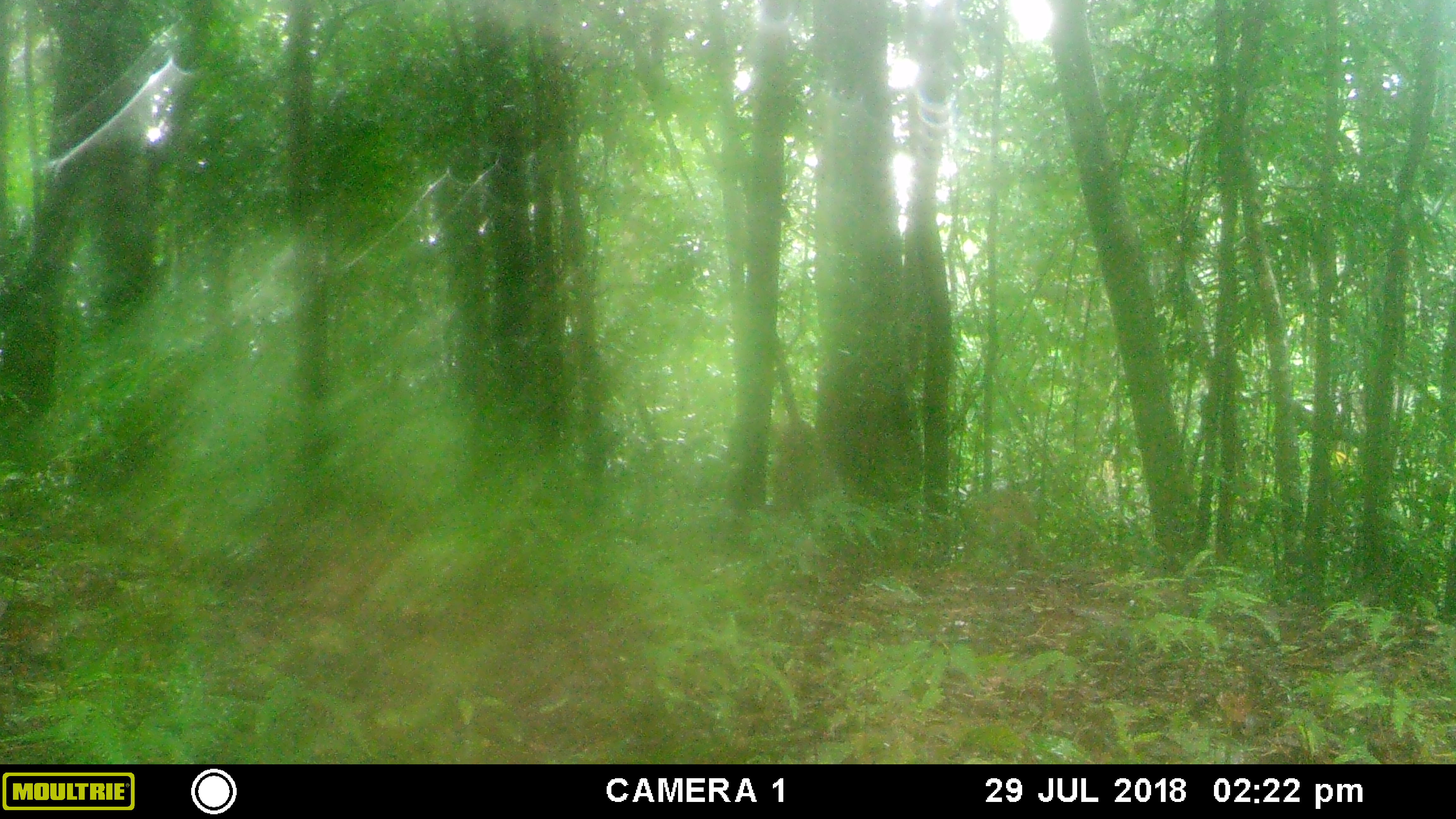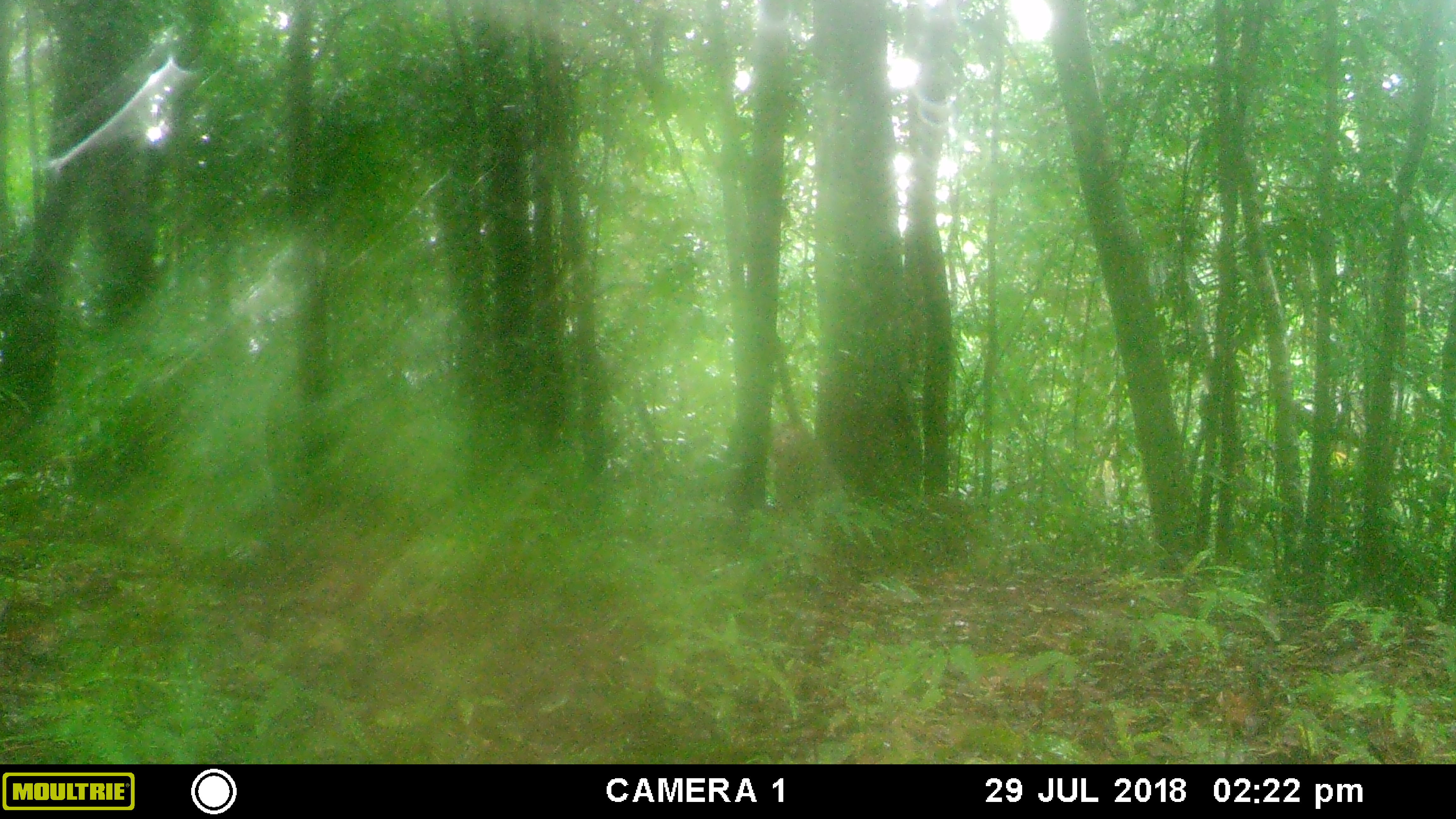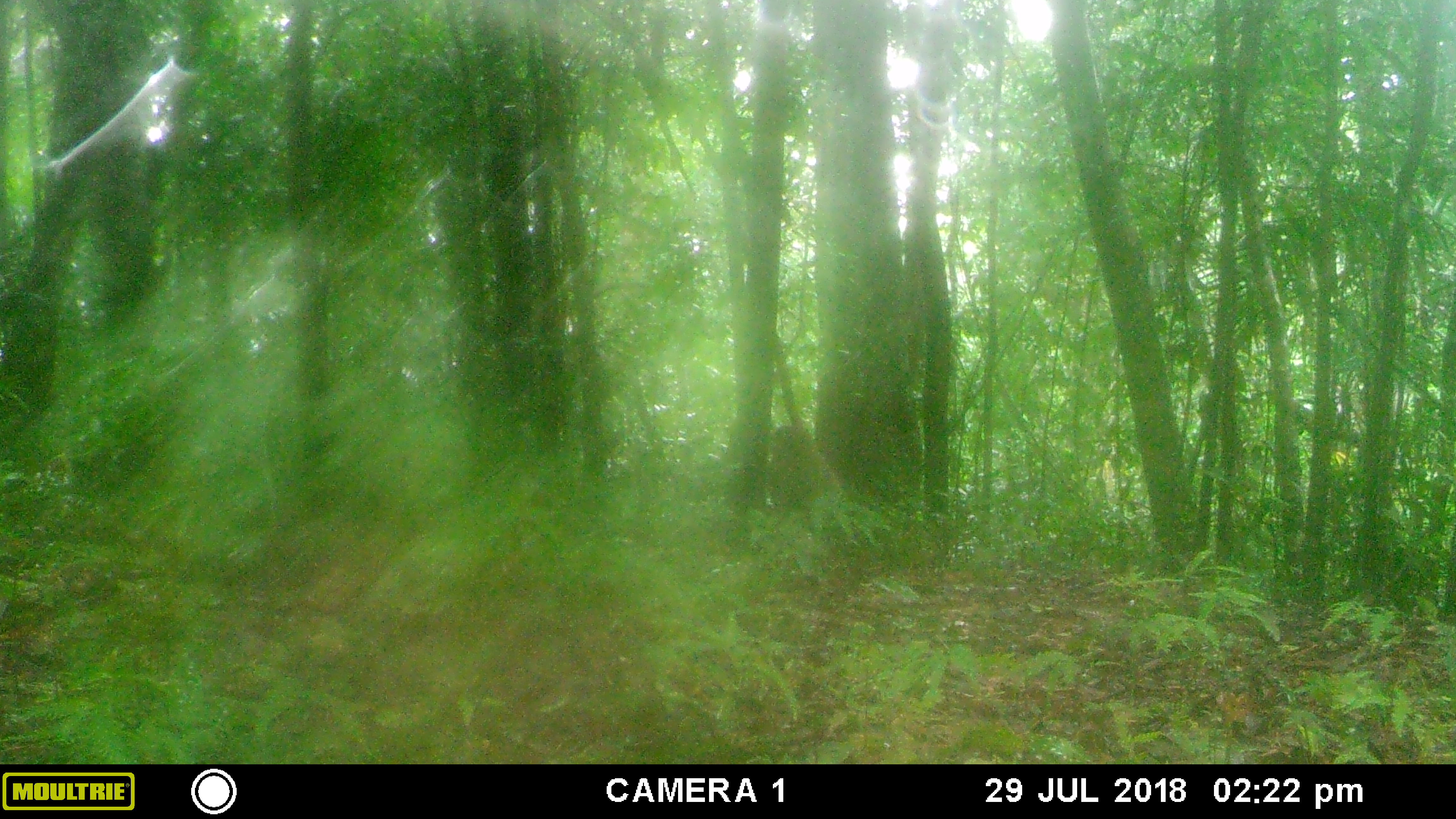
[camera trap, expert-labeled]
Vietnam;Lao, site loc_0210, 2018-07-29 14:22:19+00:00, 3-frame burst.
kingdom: Animalia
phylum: Chordata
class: Mammalia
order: Primates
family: Cercopithecidae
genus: Macaca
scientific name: Macaca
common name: macaque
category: unidentified macaque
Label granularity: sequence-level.